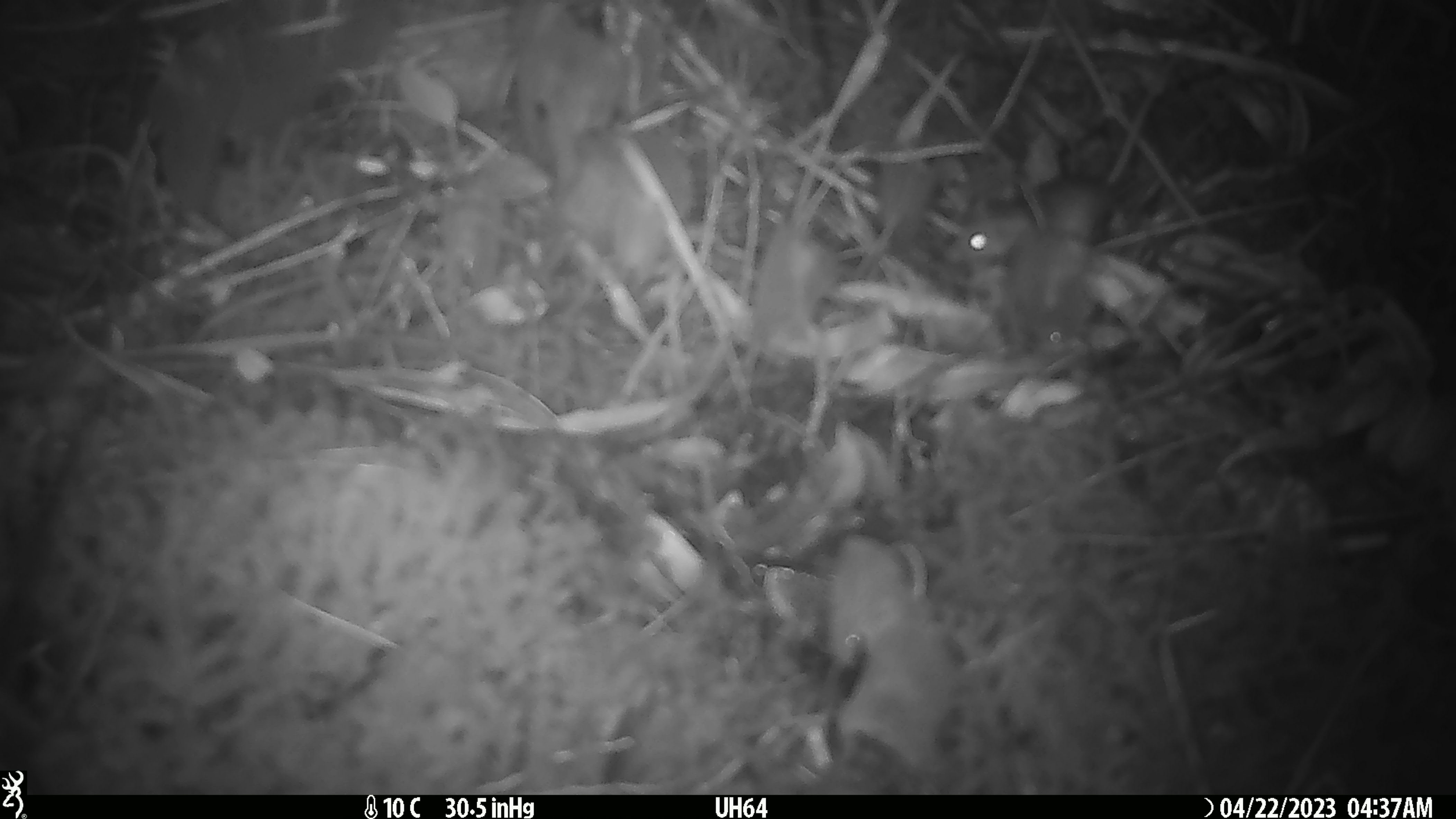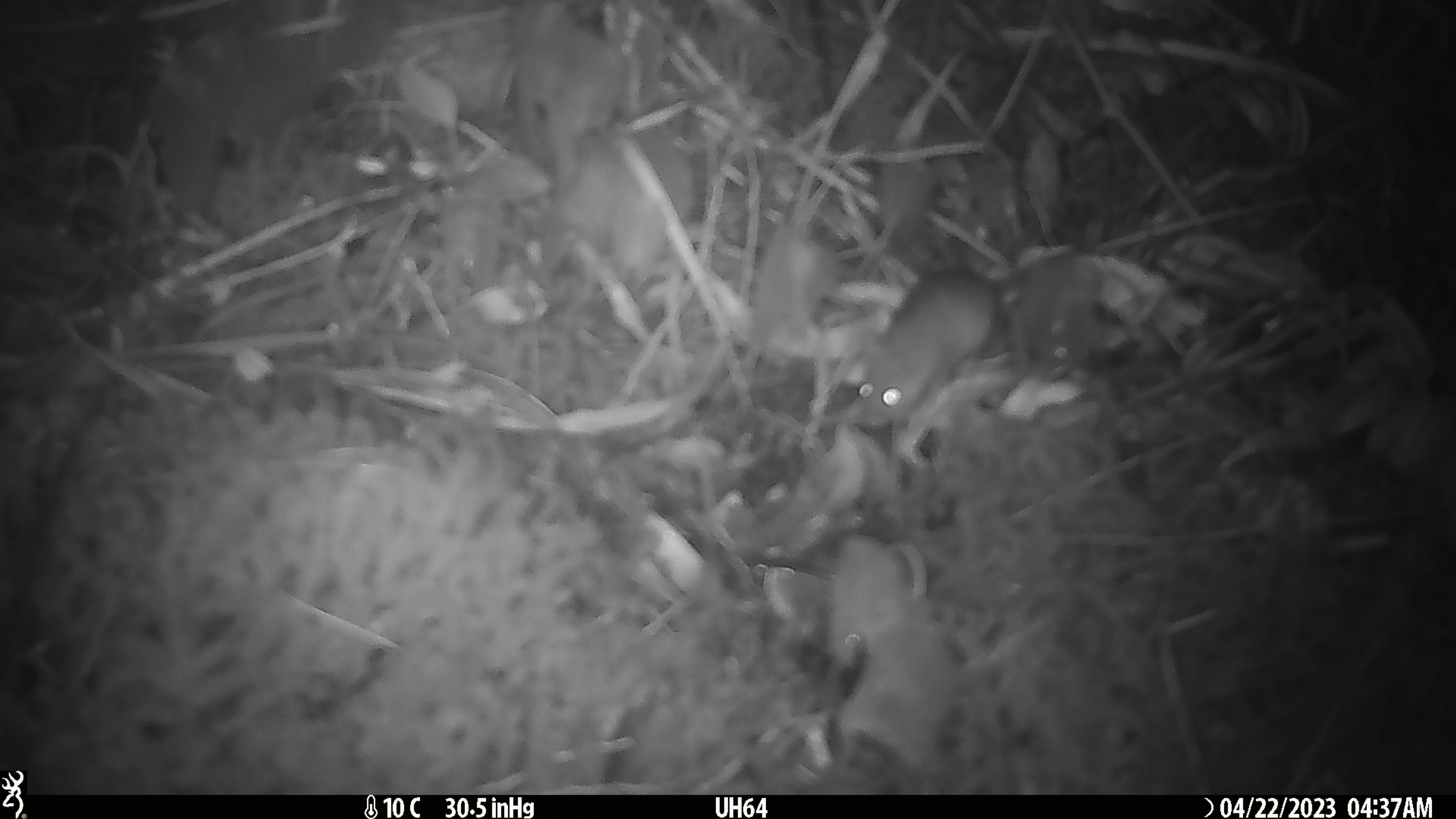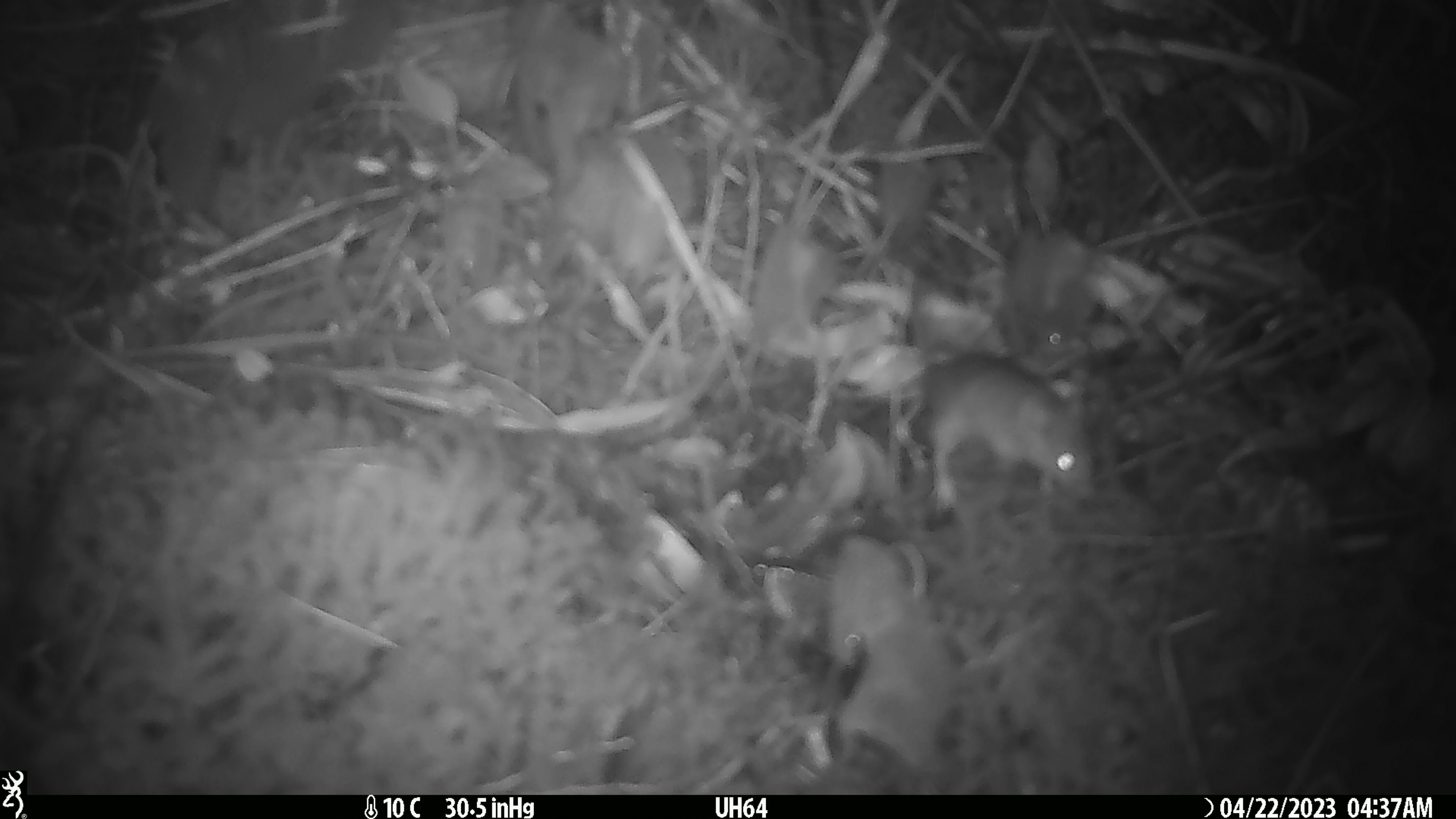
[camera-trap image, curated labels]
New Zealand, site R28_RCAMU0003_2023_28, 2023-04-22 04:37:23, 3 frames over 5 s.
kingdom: Animalia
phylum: Chordata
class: Mammalia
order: Rodentia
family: Muridae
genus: Mus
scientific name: Mus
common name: mouse